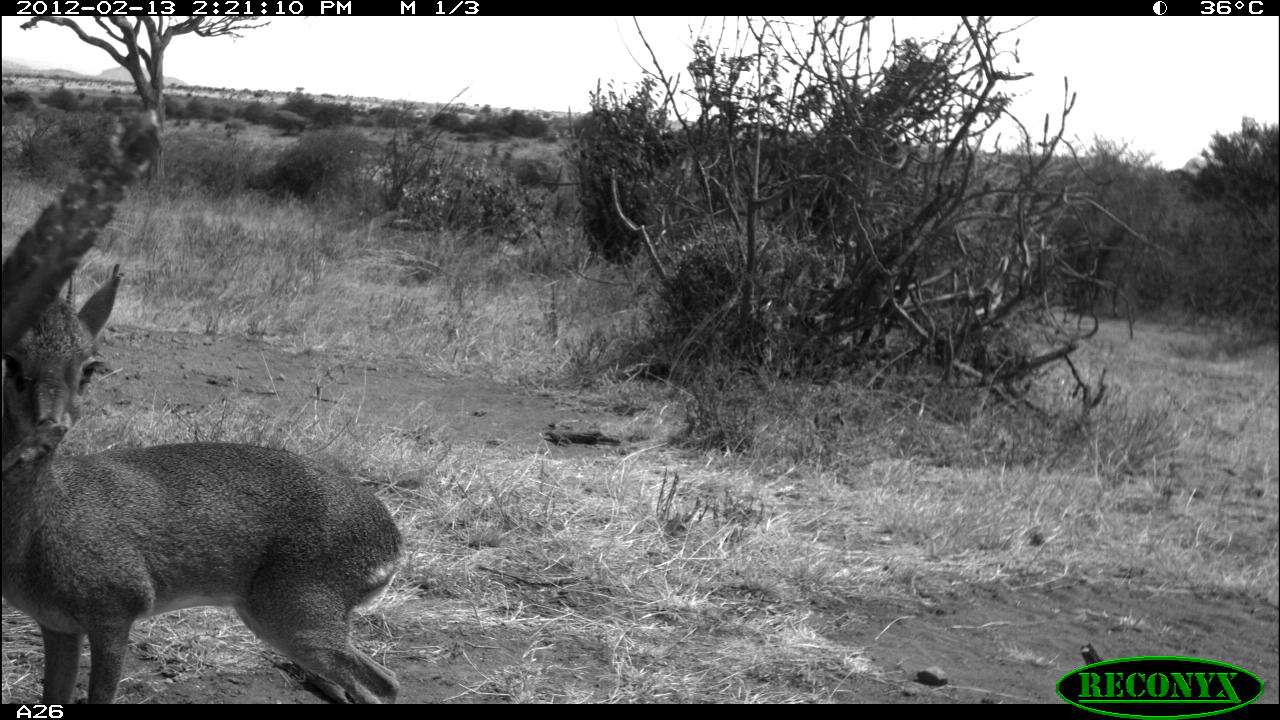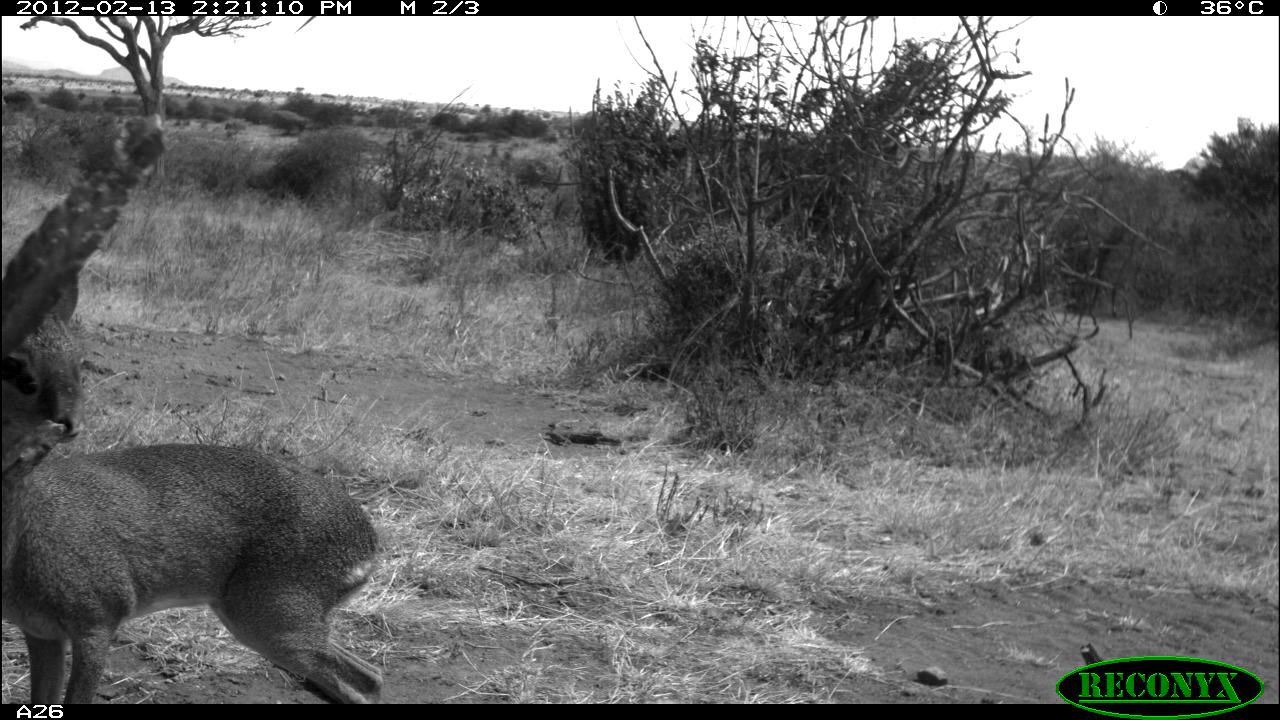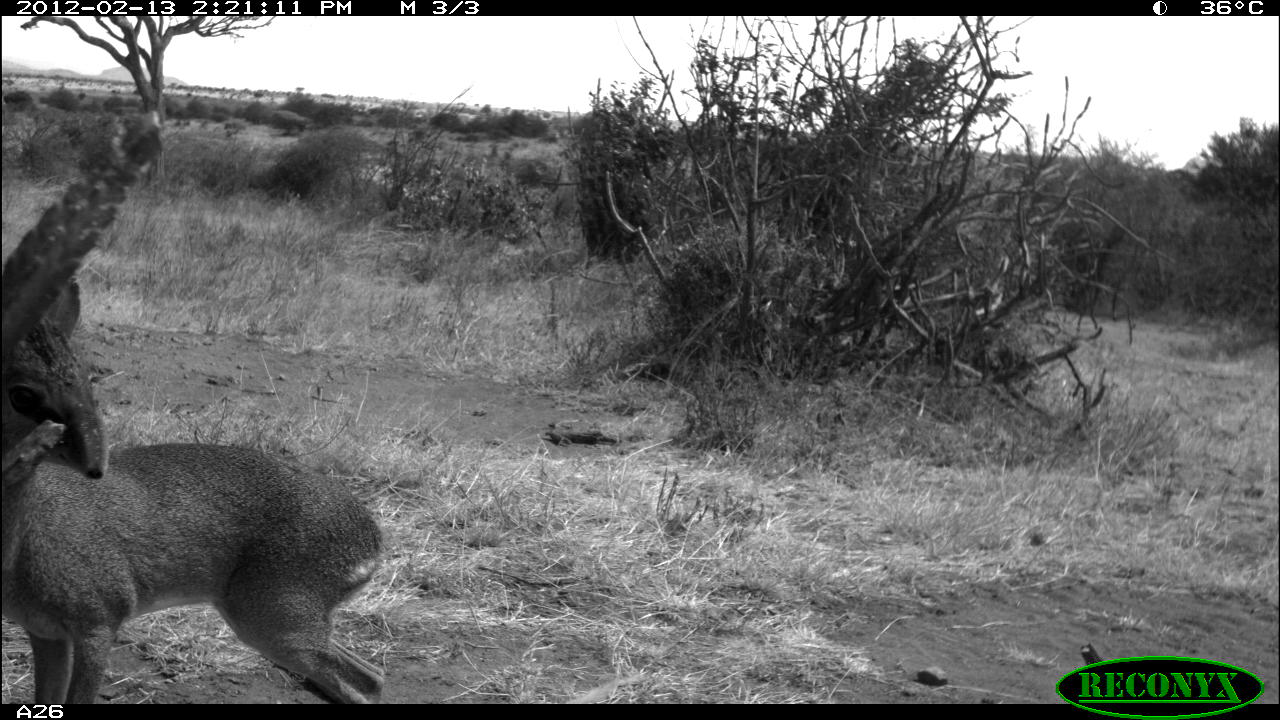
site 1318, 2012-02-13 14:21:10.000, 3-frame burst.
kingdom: Animalia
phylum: Chordata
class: Mammalia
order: Artiodactyla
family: Bovidae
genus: Madoqua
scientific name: Madoqua guentheri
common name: günther's dik-dik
Madoqua guentheri (günther's dik-dik), count 1.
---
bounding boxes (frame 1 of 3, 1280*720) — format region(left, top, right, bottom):
madoqua guentheri: region(0, 261, 403, 703)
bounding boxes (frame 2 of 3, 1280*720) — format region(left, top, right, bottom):
madoqua guentheri: region(0, 269, 387, 703)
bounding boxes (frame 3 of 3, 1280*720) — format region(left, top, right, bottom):
madoqua guentheri: region(0, 272, 387, 703)